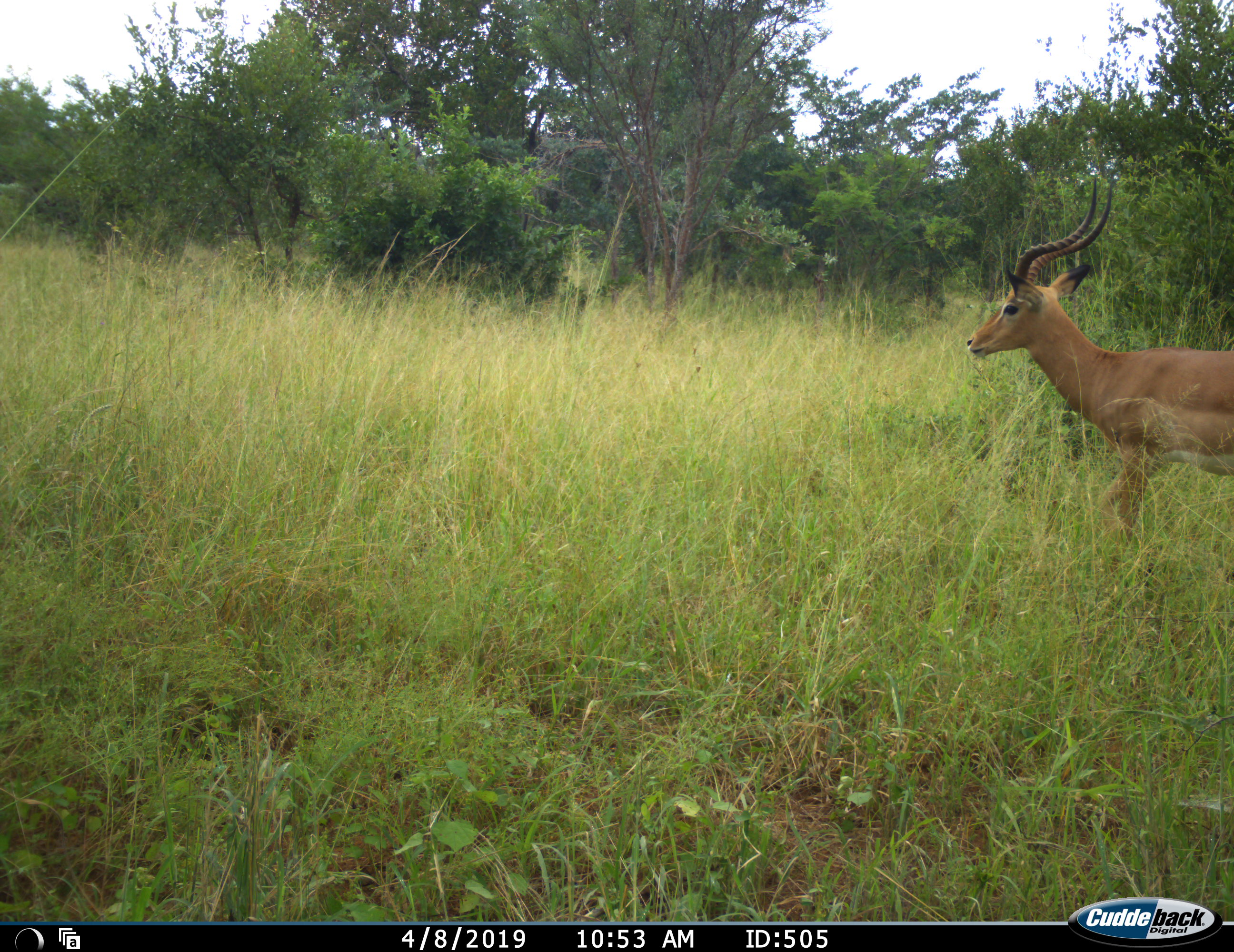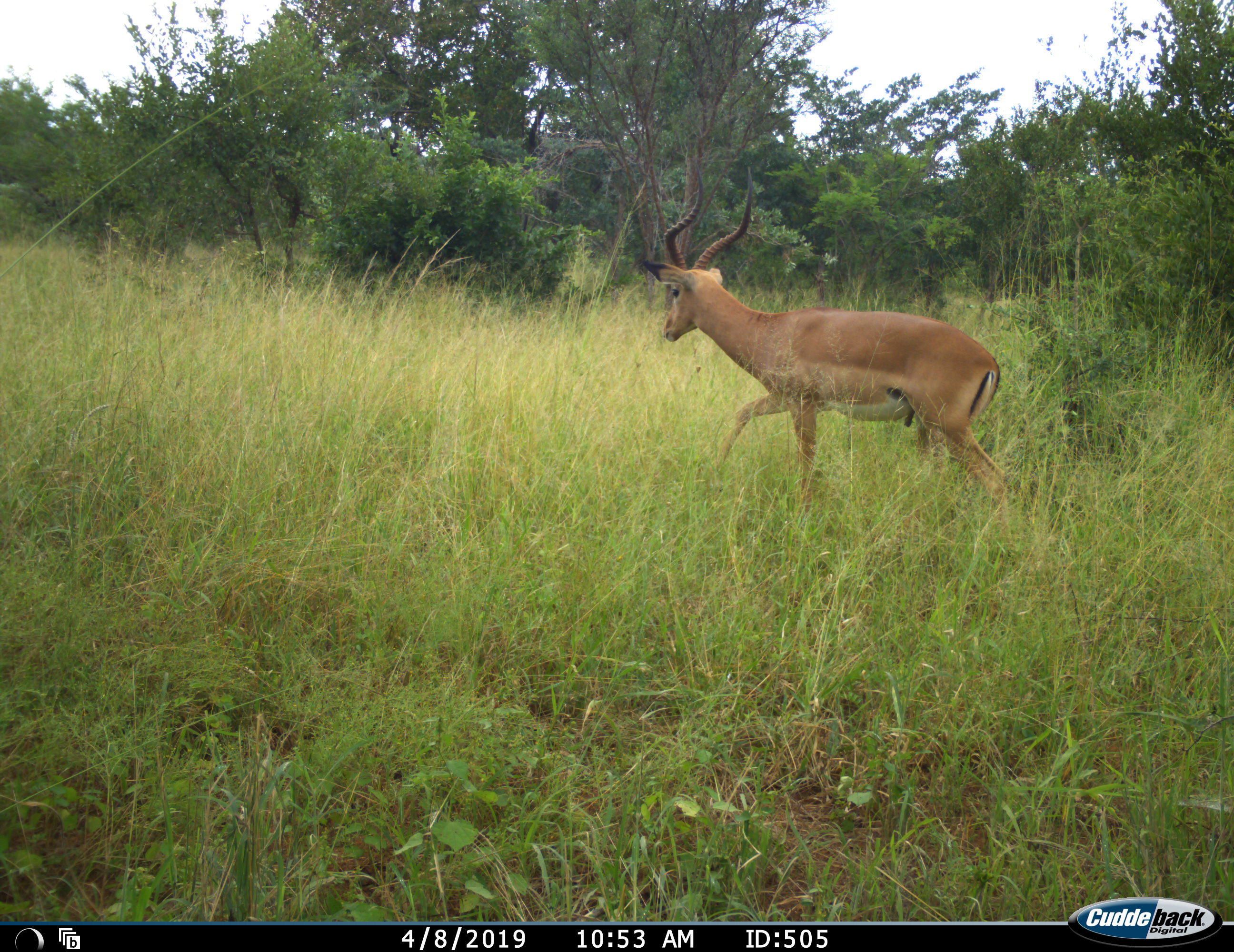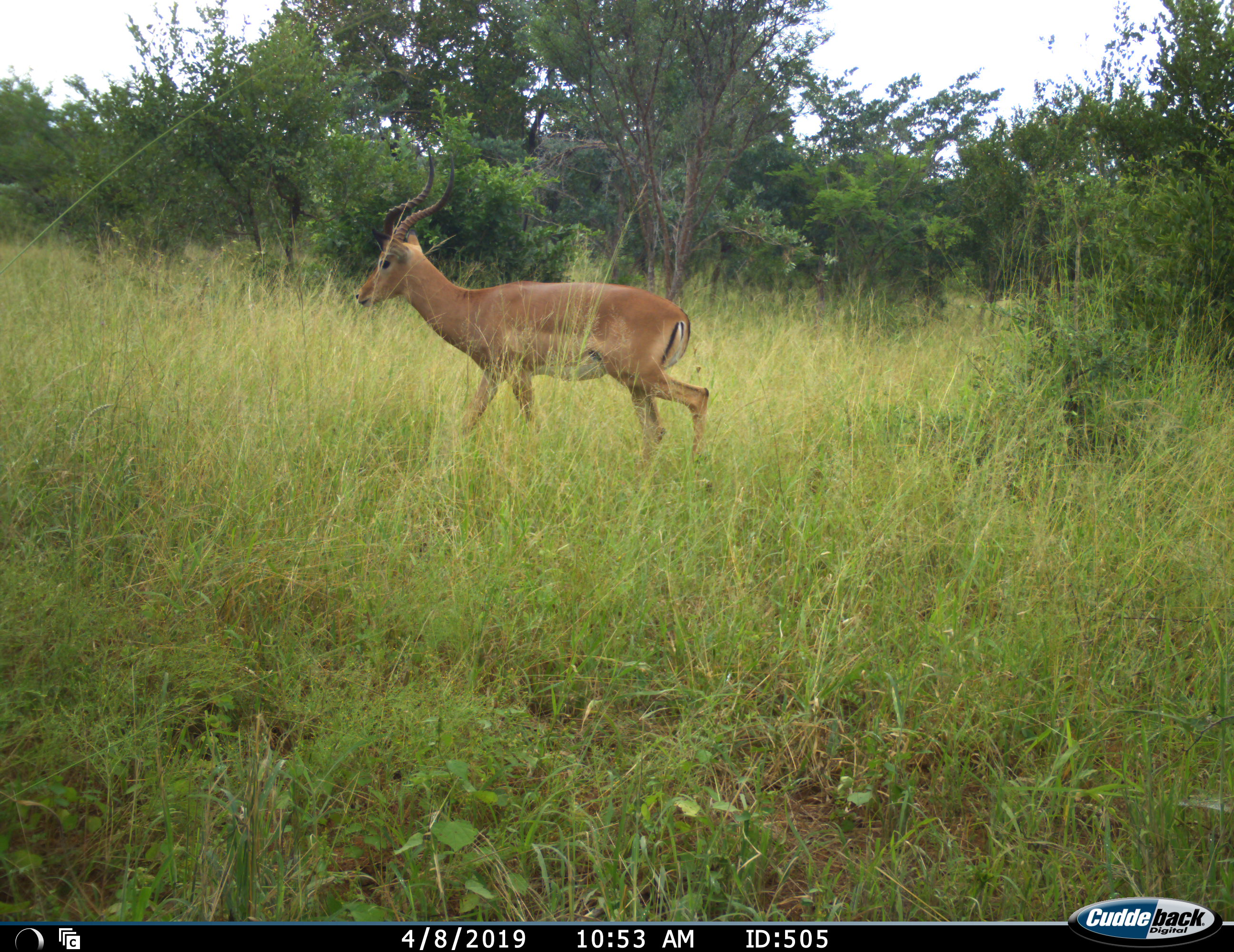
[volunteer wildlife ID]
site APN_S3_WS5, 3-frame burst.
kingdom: Animalia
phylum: Chordata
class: Mammalia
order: Artiodactyla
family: Bovidae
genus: Aepyceros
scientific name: Aepyceros melampus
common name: impala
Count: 1.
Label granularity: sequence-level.